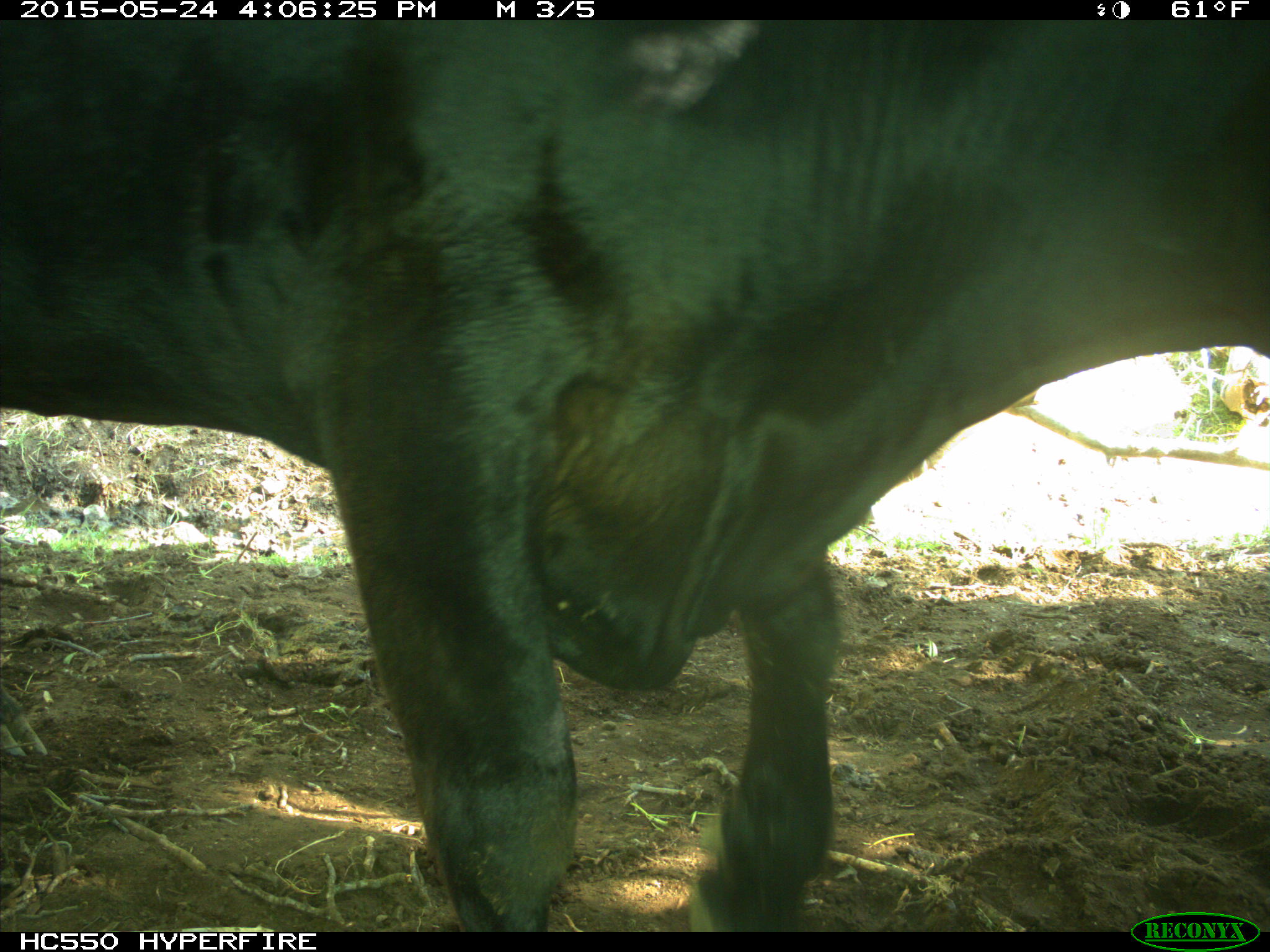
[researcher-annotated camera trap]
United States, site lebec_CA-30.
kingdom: Animalia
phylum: Chordata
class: Mammalia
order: Artiodactyla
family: Bovidae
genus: Bos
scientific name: Bos taurus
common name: domestic cow